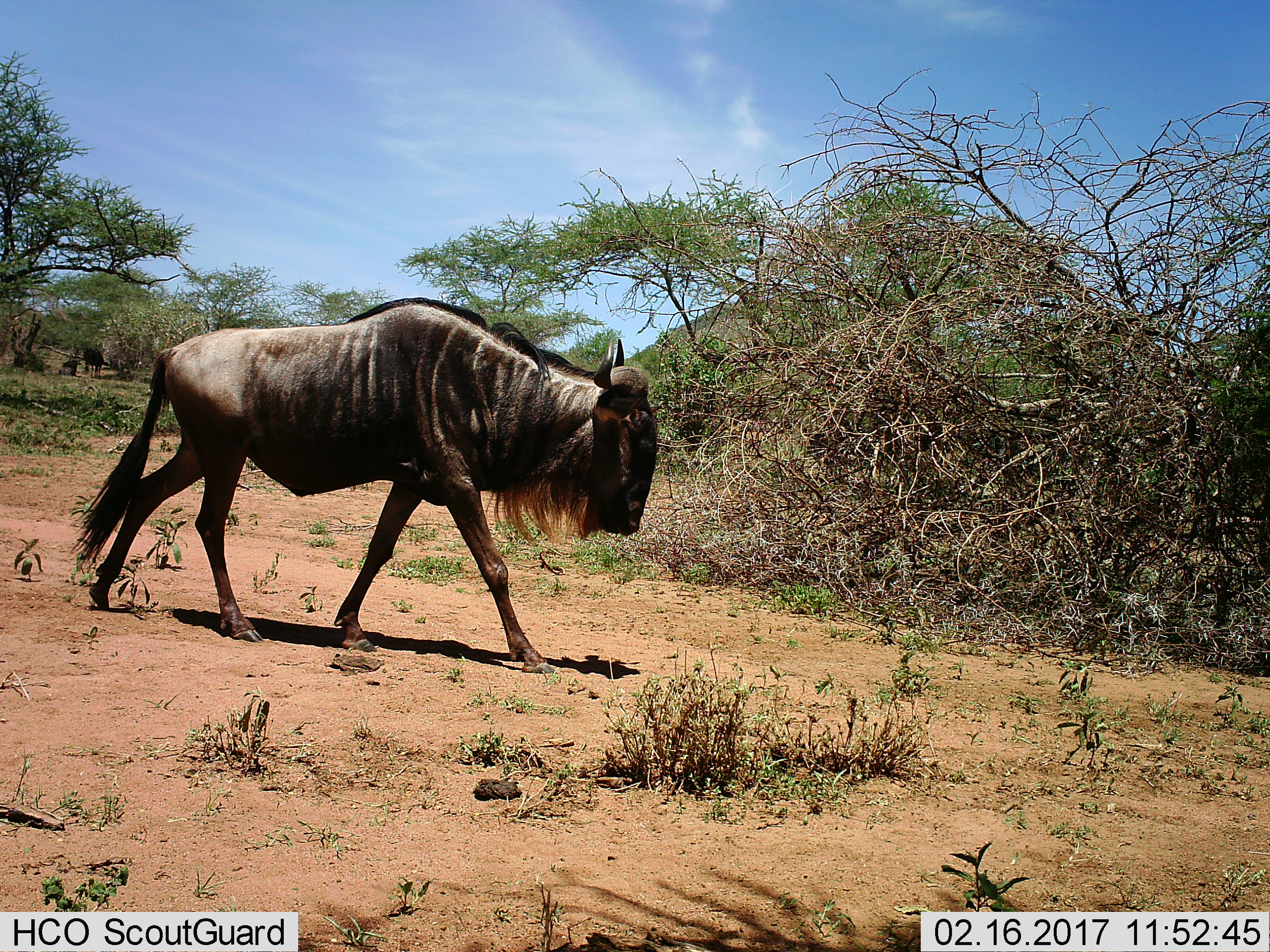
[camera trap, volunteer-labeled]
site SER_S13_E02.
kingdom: Animalia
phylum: Chordata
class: Mammalia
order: Artiodactyla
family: Bovidae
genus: Connochaetes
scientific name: Connochaetes taurinus taurinus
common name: blue wildebeest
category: wildebeestblue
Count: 1.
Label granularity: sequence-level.